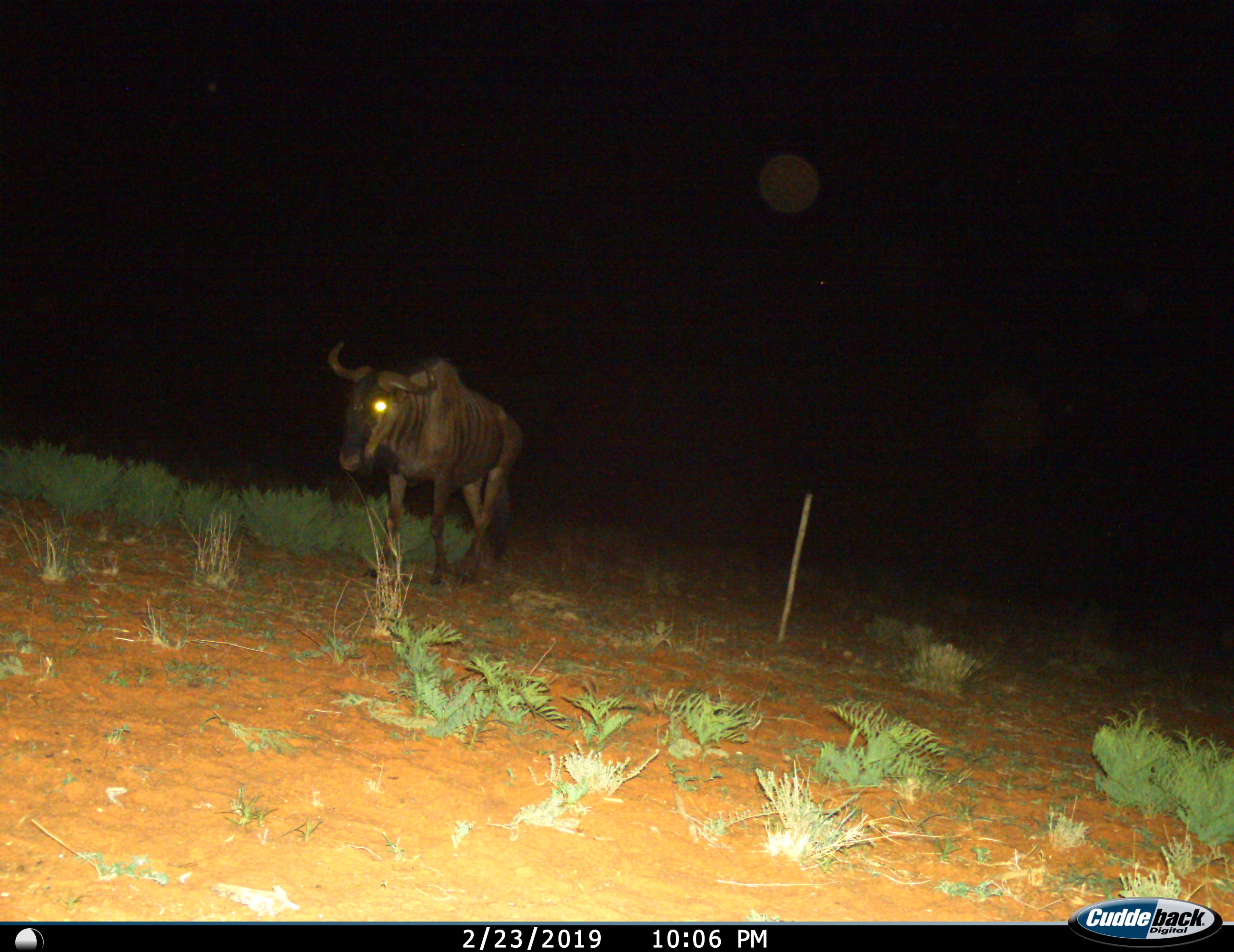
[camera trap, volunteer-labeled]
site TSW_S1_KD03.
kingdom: Animalia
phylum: Chordata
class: Mammalia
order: Artiodactyla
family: Bovidae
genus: Connochaetes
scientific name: Connochaetes taurinus taurinus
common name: blue wildebeest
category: wildebeestblue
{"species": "wildebeestblue (blue wildebeest) (Connochaetes taurinus taurinus)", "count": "1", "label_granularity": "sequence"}